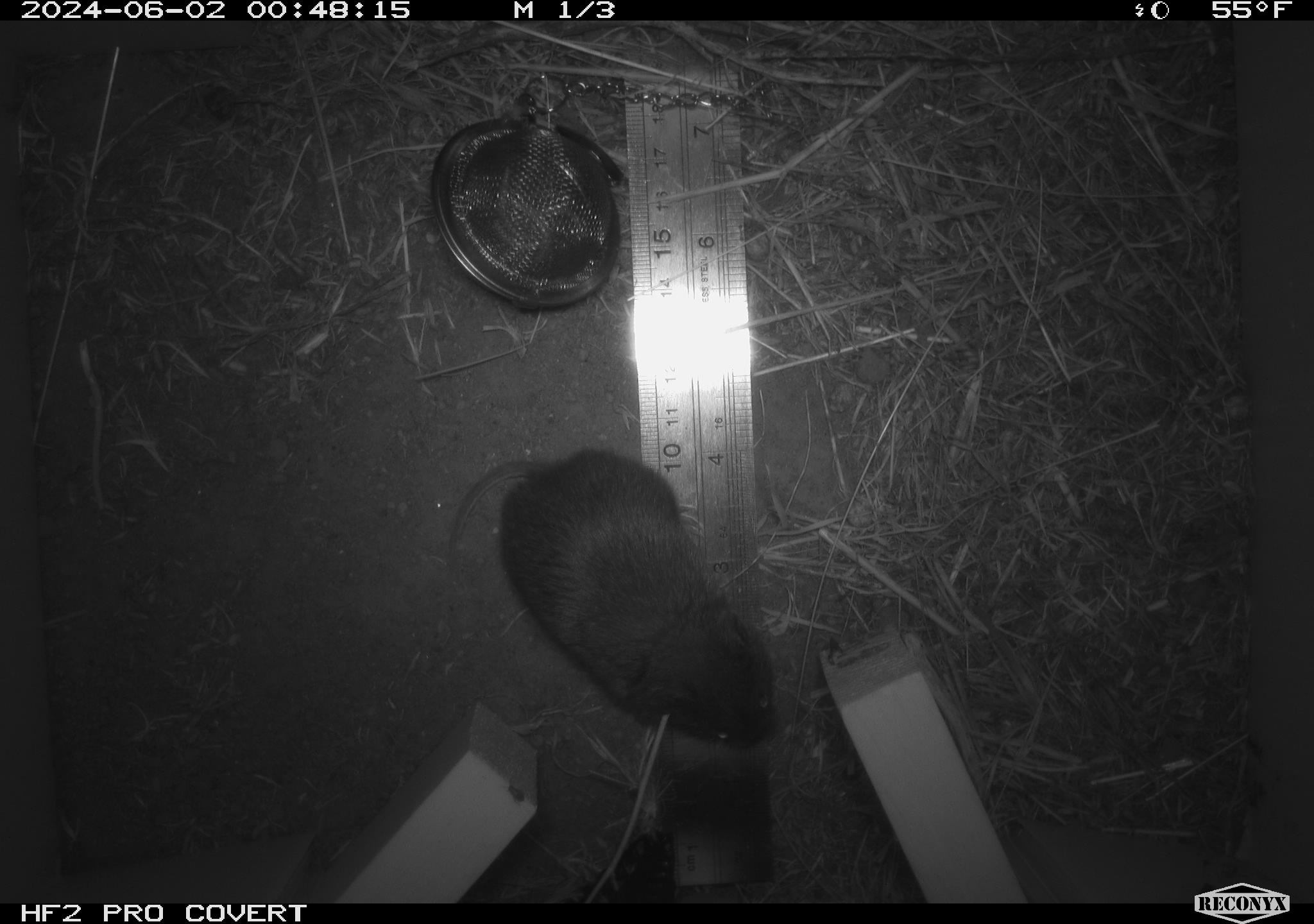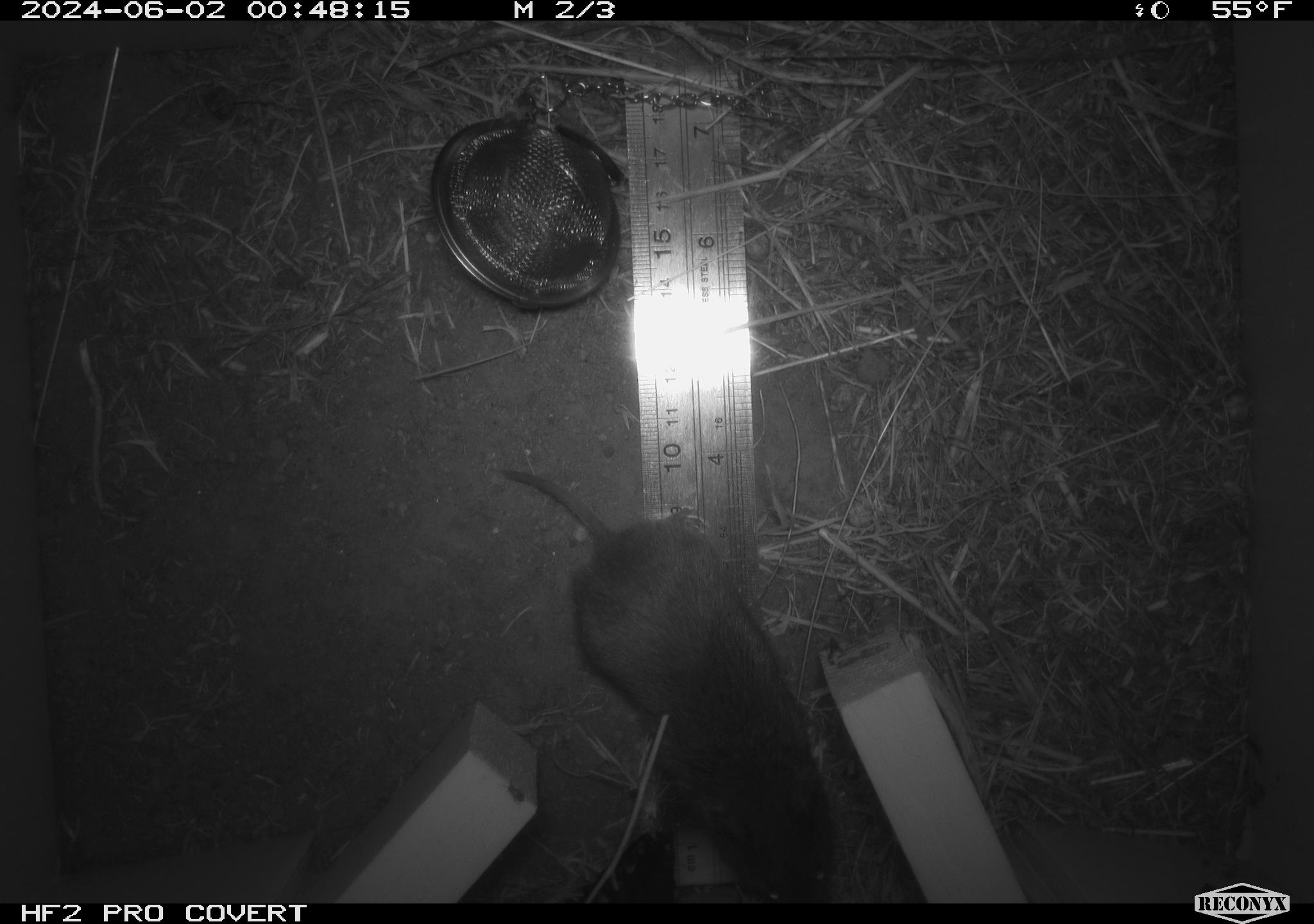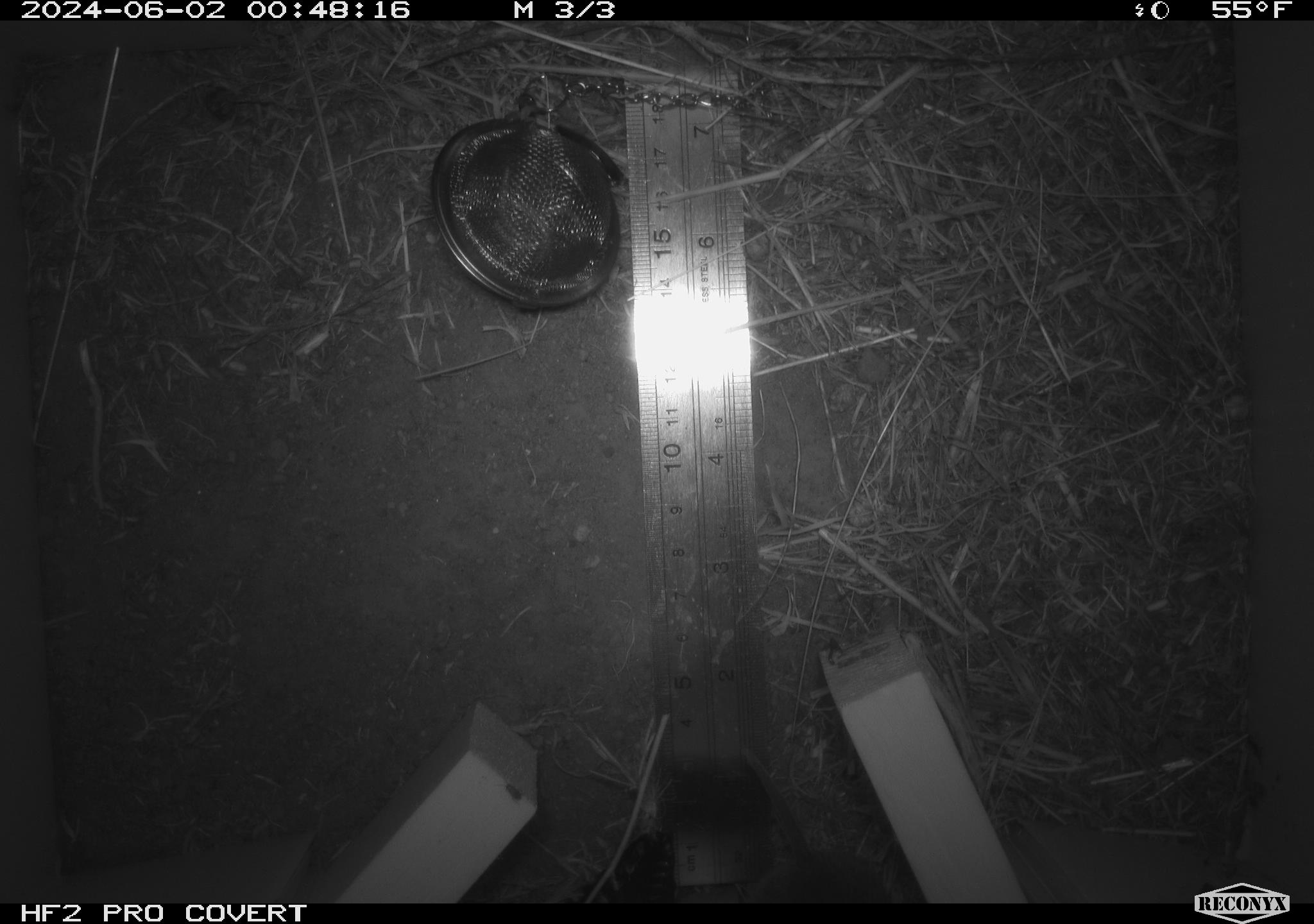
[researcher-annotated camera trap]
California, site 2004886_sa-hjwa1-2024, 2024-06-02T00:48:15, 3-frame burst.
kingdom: Animalia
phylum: Chordata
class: Mammalia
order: Rodentia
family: Cricetidae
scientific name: Cricetidae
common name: hamsters, voles, lemmings, and allies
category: cricetidae family